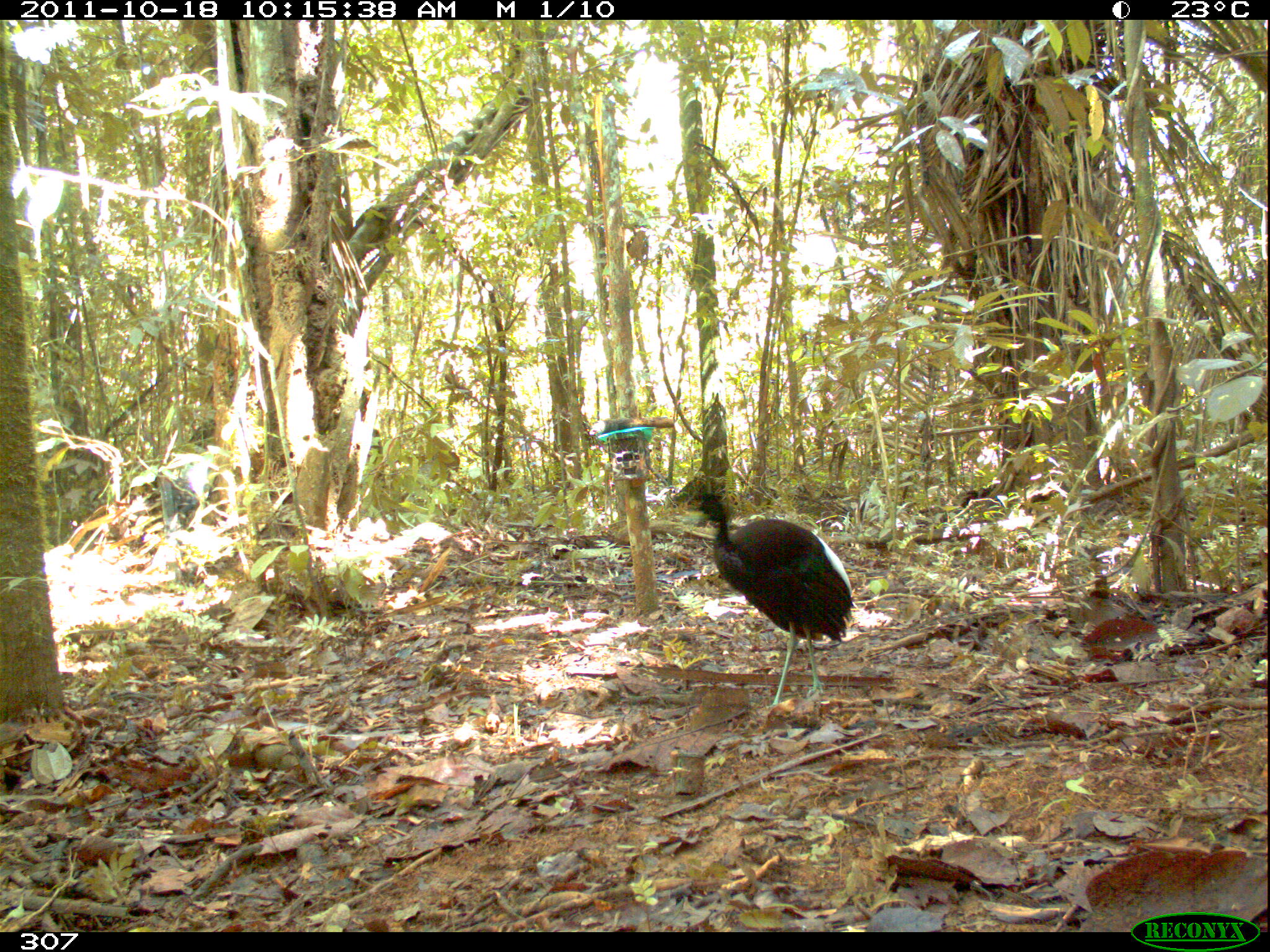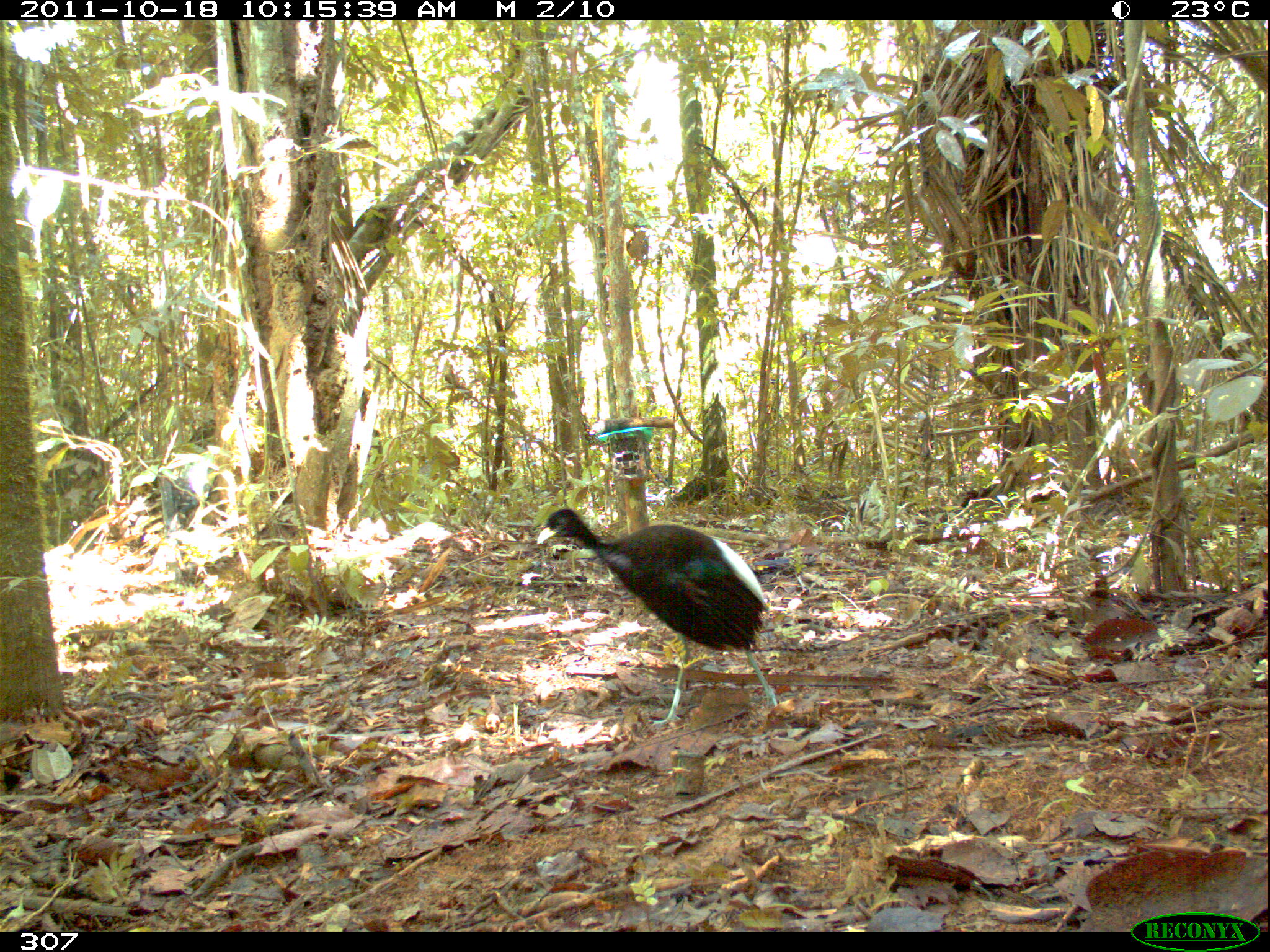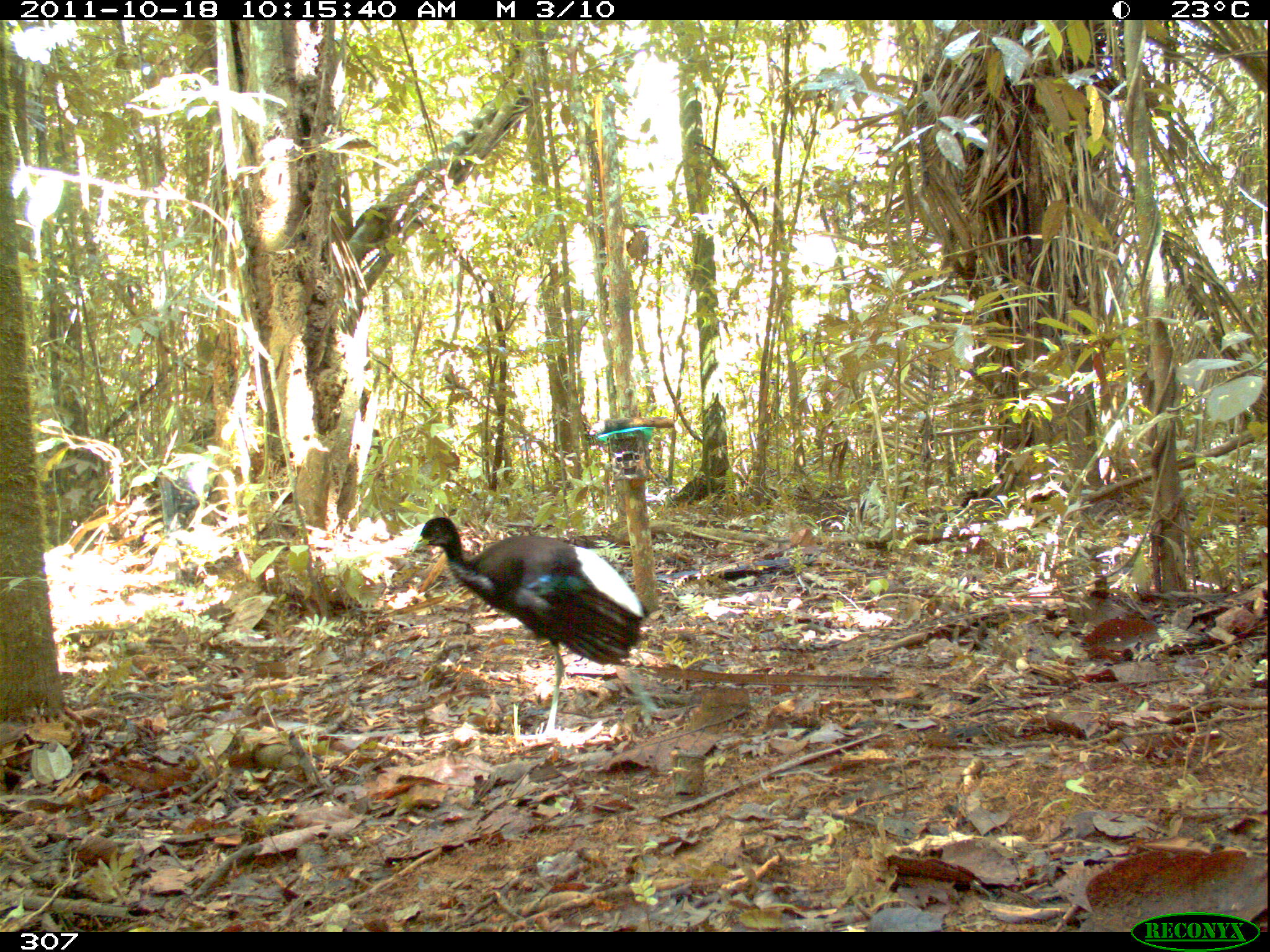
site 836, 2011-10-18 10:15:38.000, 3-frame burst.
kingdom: Animalia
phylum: Chordata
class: Aves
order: Gruiformes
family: Psophiidae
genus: Psophia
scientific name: Psophia leucoptera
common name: pale-winged trumpeter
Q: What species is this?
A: Psophia leucoptera (pale-winged trumpeter).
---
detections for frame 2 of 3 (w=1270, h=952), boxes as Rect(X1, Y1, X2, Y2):
psophia leucoptera: Rect(536, 507, 777, 726)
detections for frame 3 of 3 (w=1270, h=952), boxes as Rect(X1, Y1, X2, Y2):
psophia leucoptera: Rect(412, 516, 659, 742)